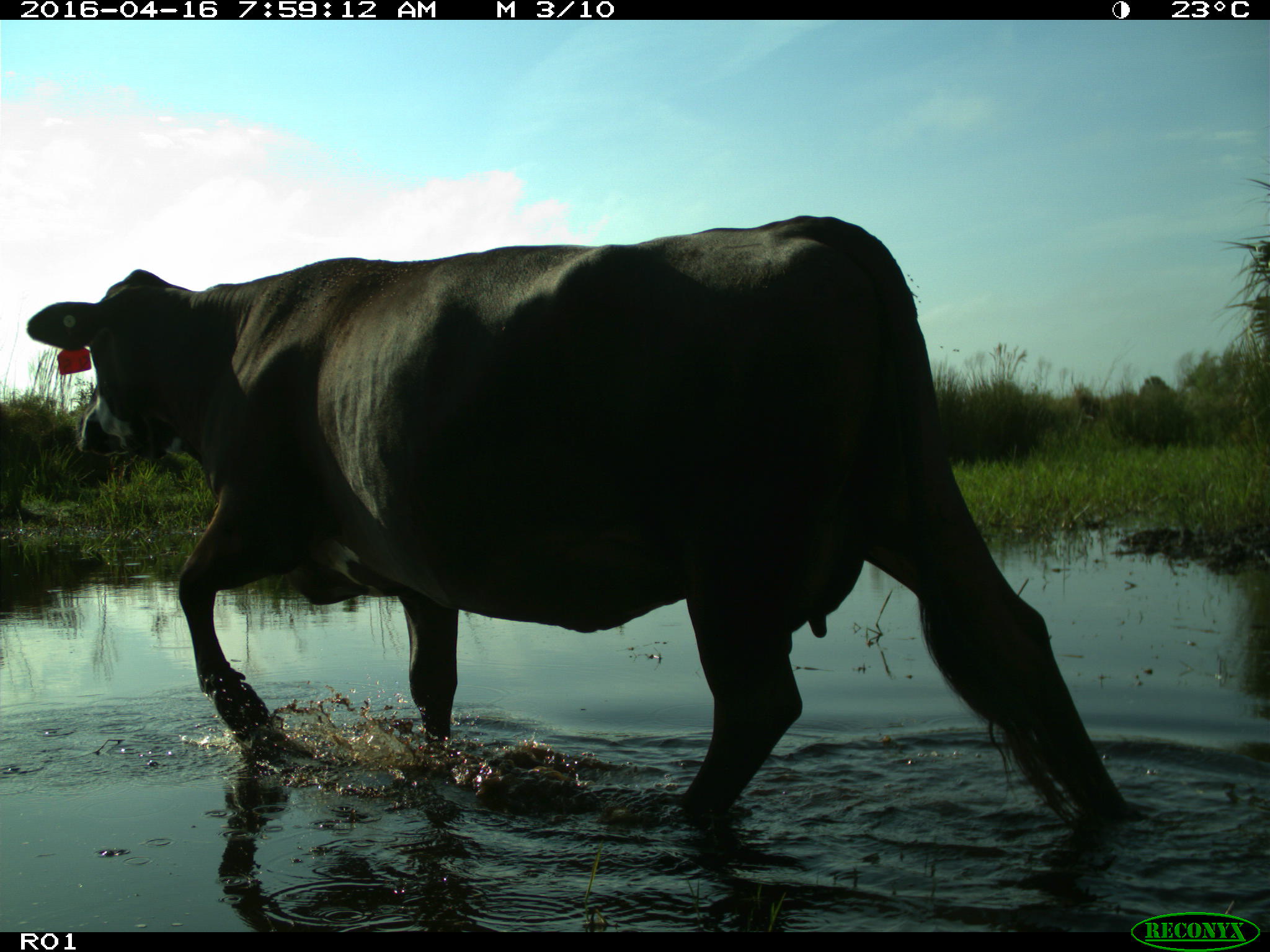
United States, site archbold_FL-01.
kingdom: Animalia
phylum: Chordata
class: Mammalia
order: Artiodactyla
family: Bovidae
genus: Bos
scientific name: Bos taurus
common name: domestic cow